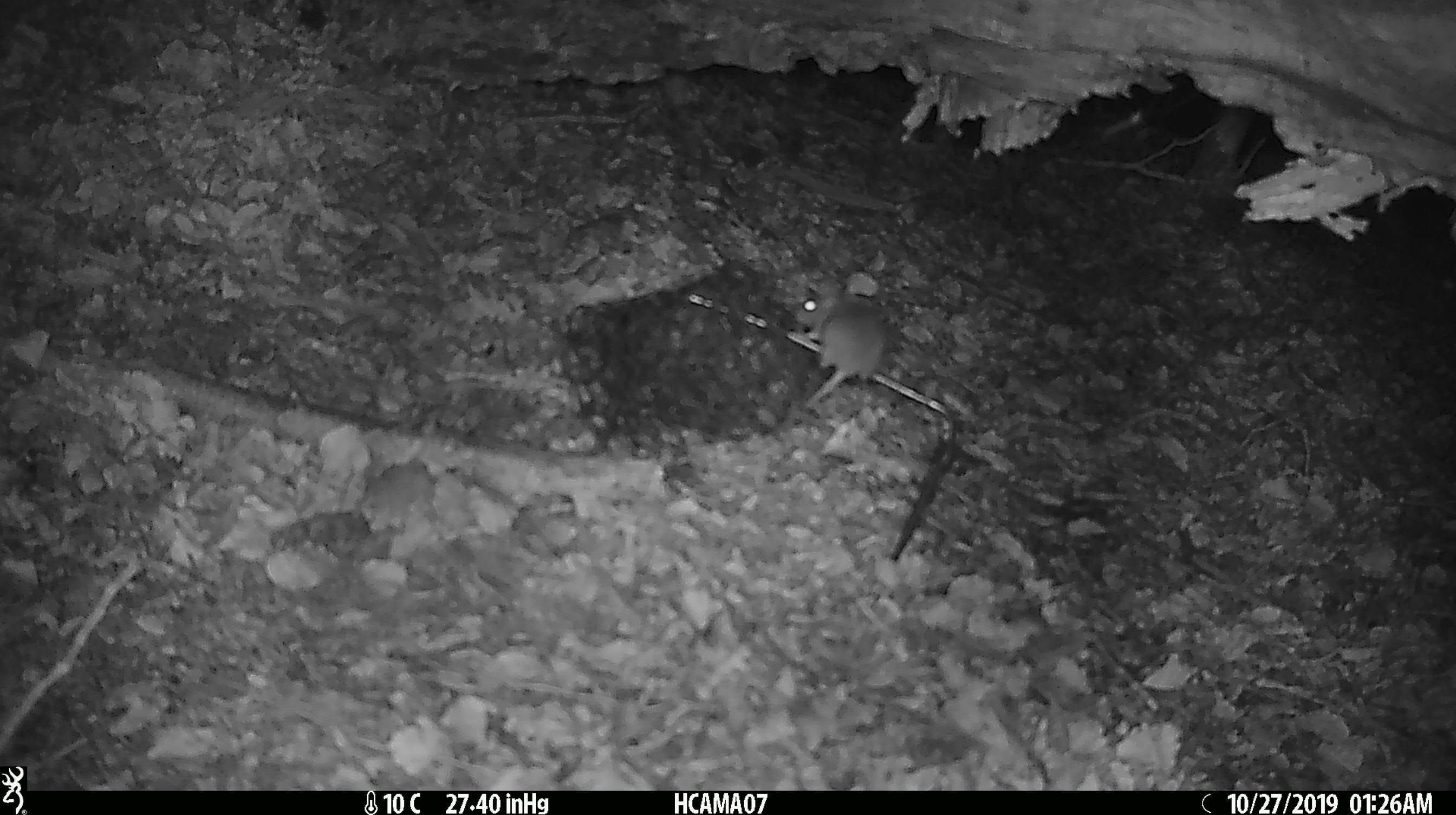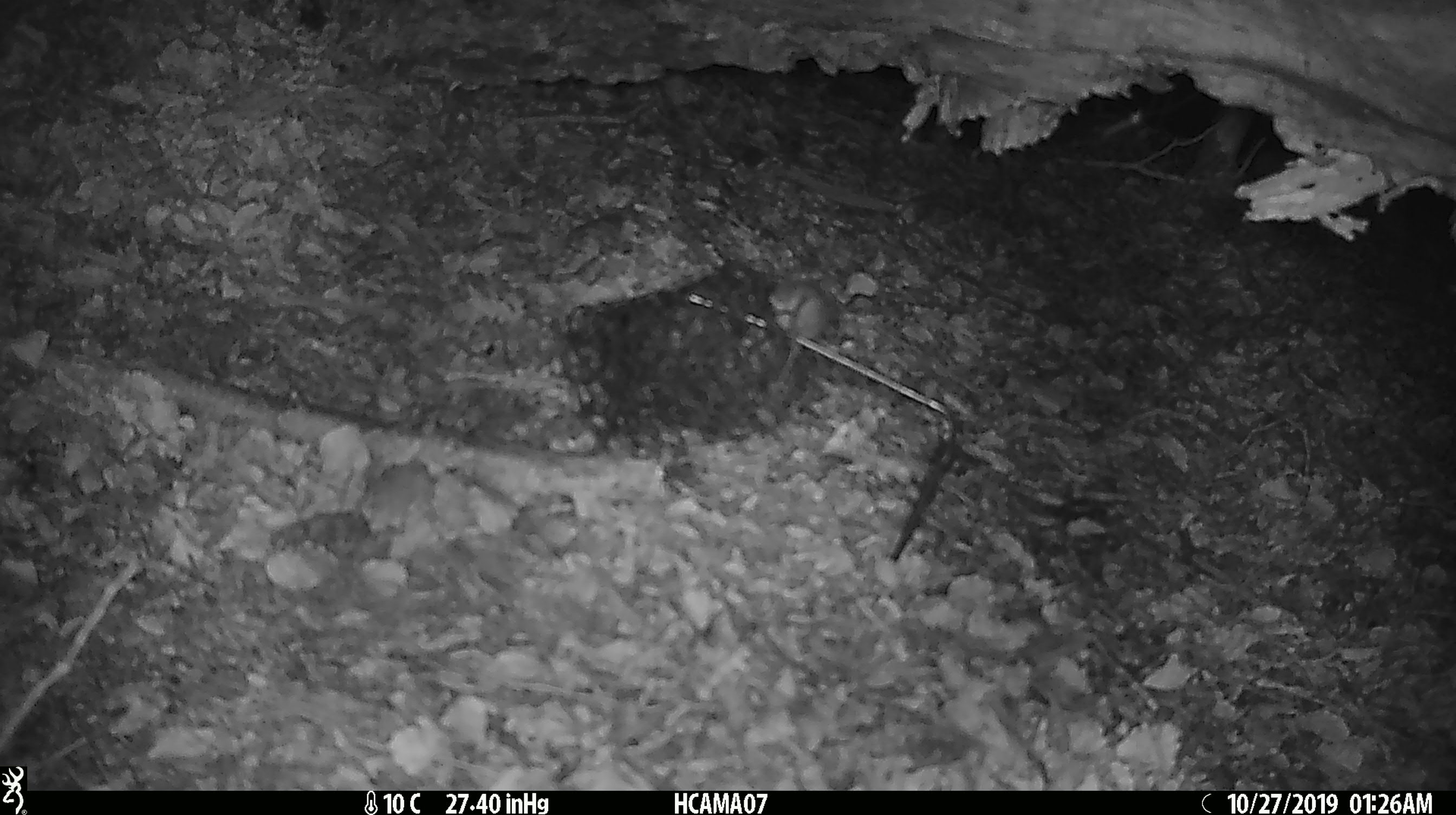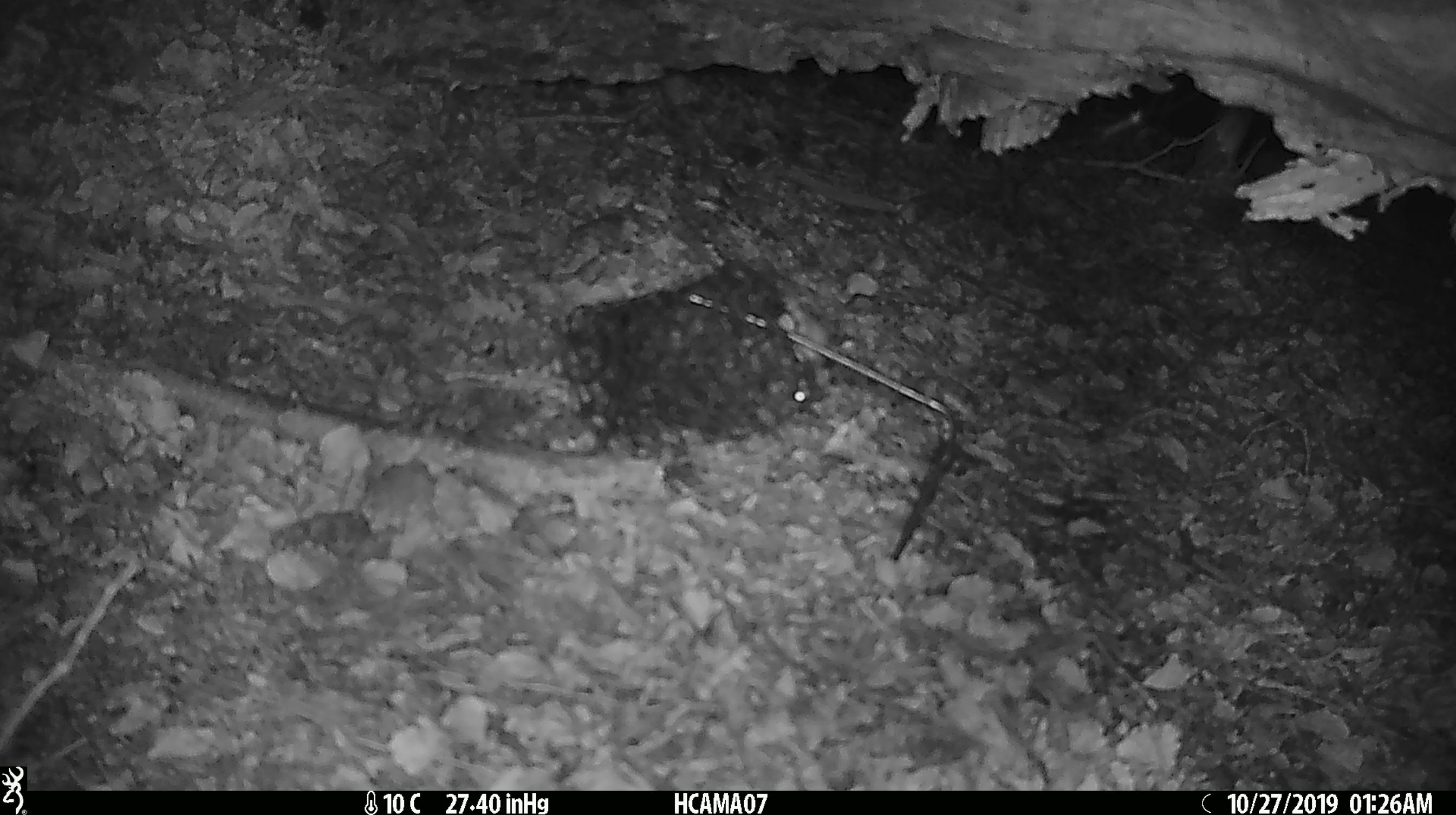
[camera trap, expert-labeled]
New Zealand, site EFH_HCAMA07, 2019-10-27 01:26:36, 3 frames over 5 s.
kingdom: Animalia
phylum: Chordata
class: Mammalia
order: Rodentia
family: Muridae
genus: Mus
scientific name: Mus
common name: mouse